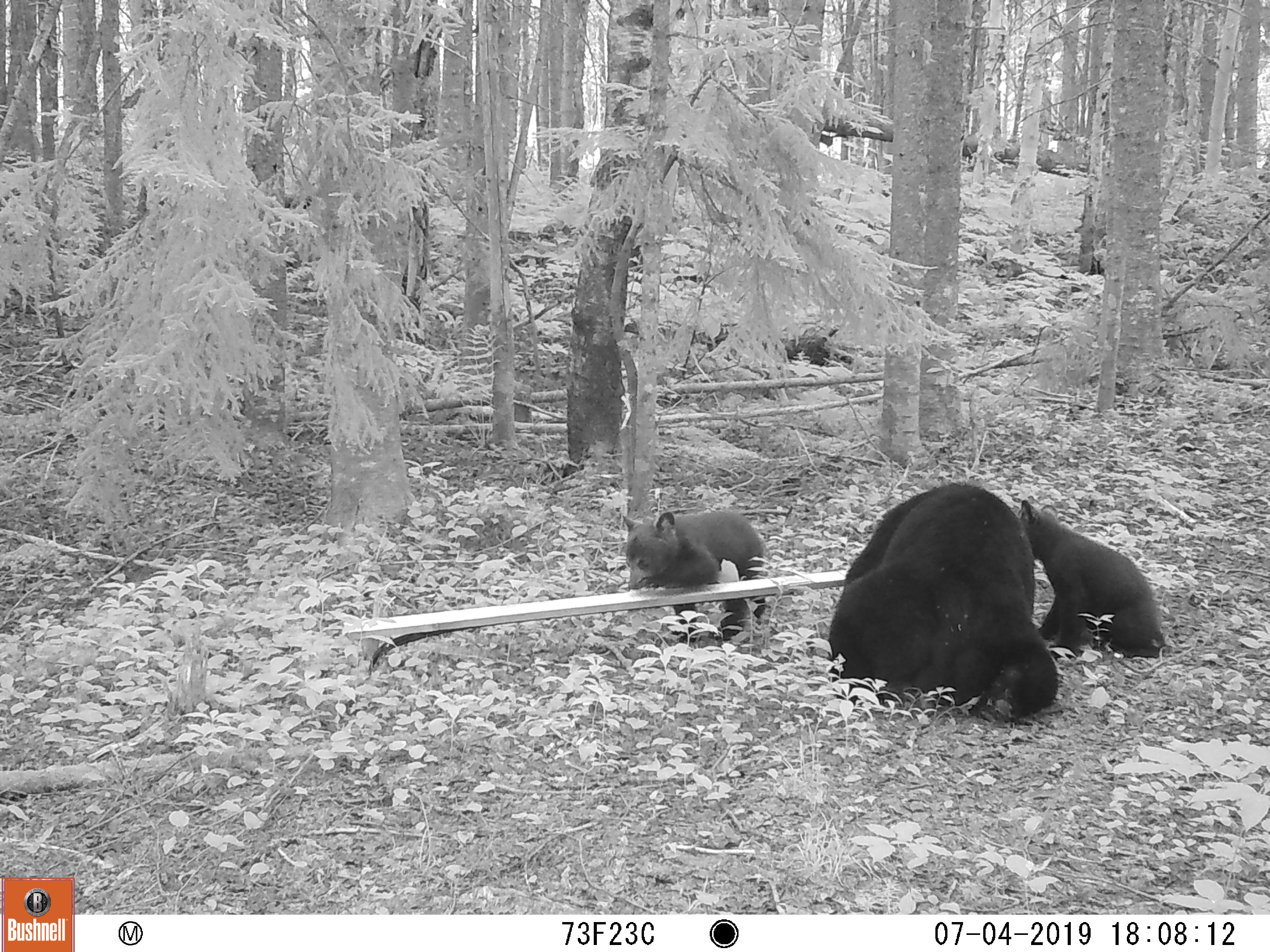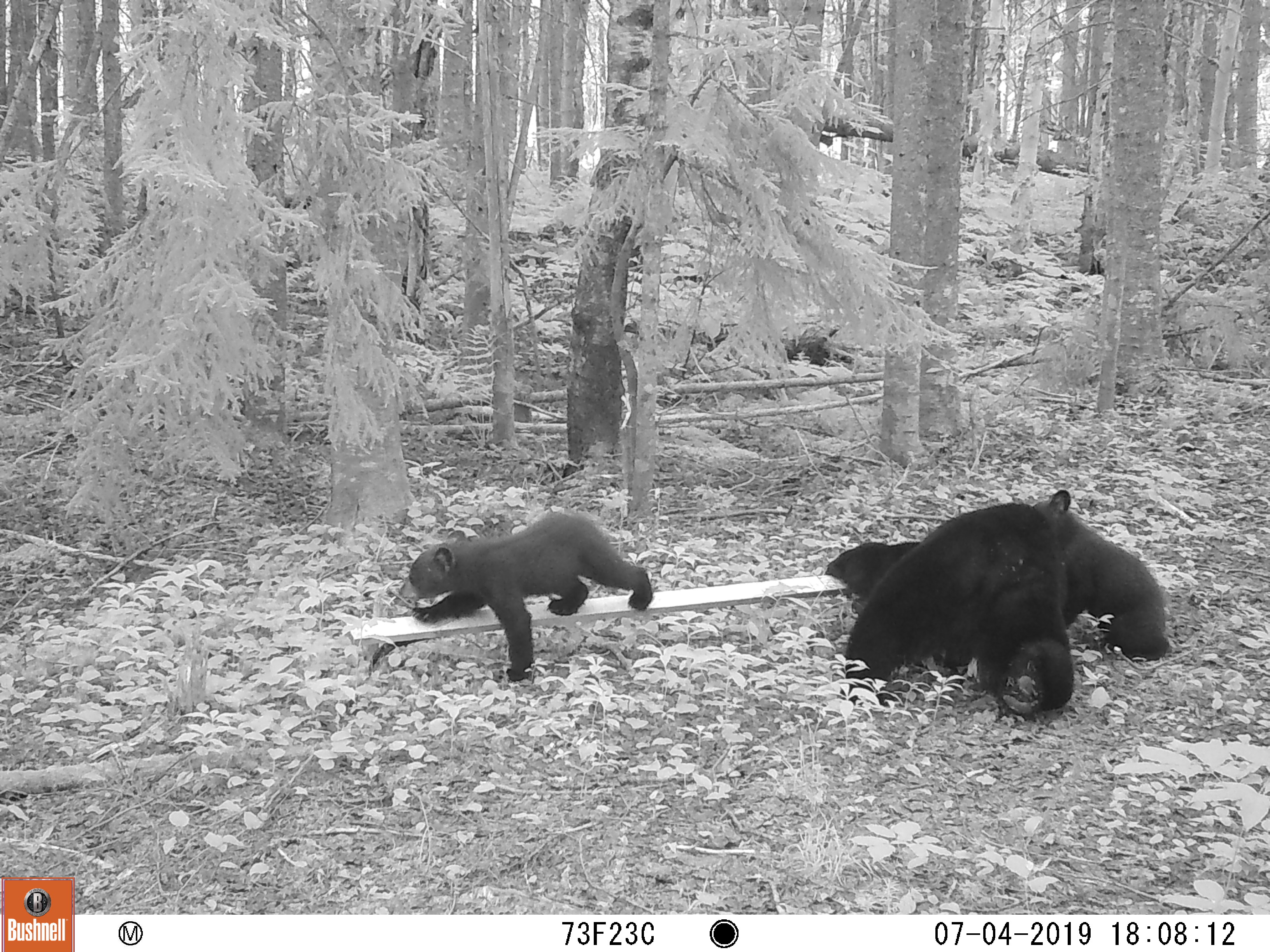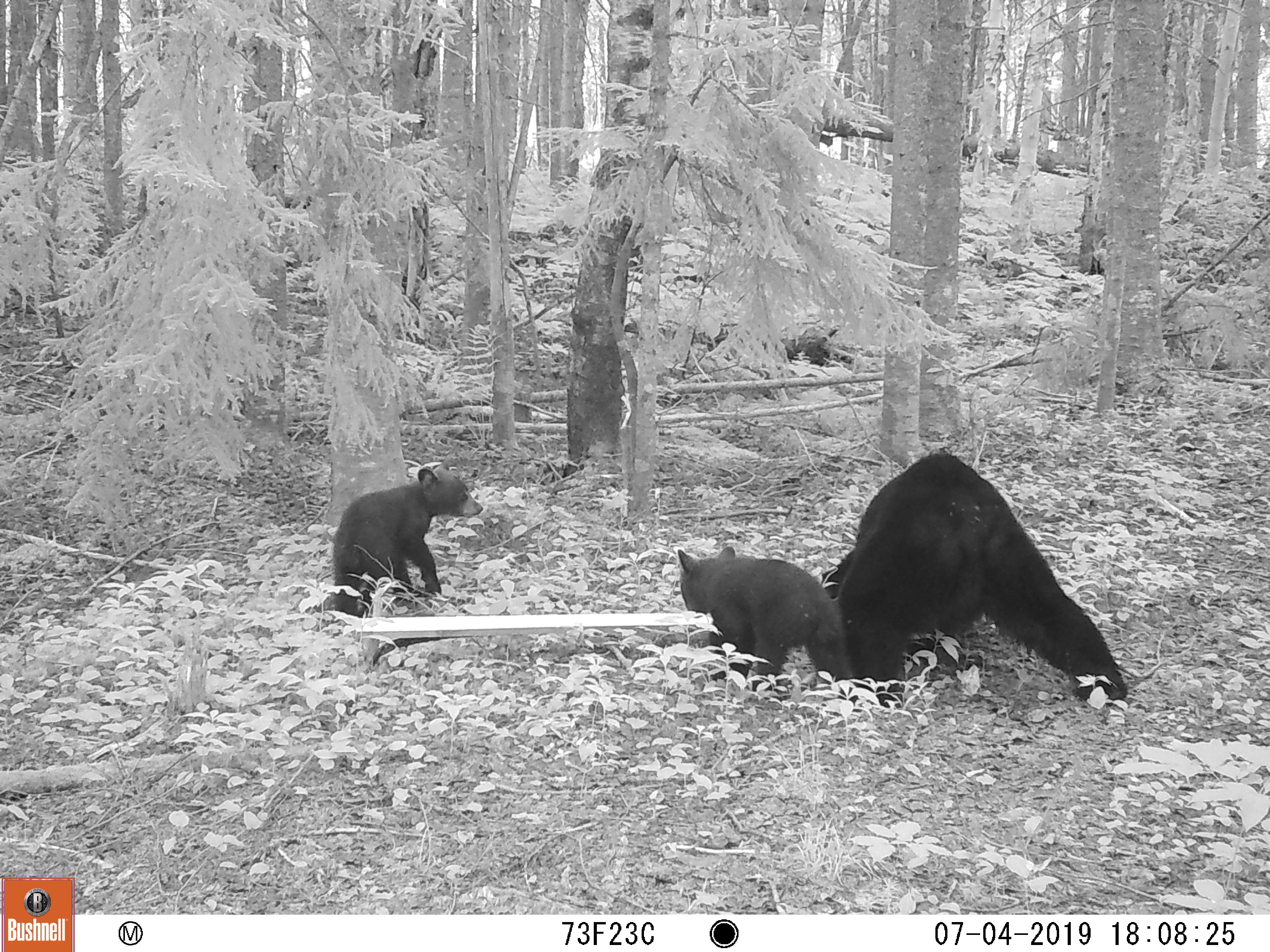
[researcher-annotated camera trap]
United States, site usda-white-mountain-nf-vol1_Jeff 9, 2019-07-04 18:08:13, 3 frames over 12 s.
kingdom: Animalia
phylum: Chordata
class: Mammalia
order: Carnivora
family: Ursidae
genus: Ursus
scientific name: Ursus americanus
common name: black bear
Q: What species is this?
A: Black bear (Ursus americanus).